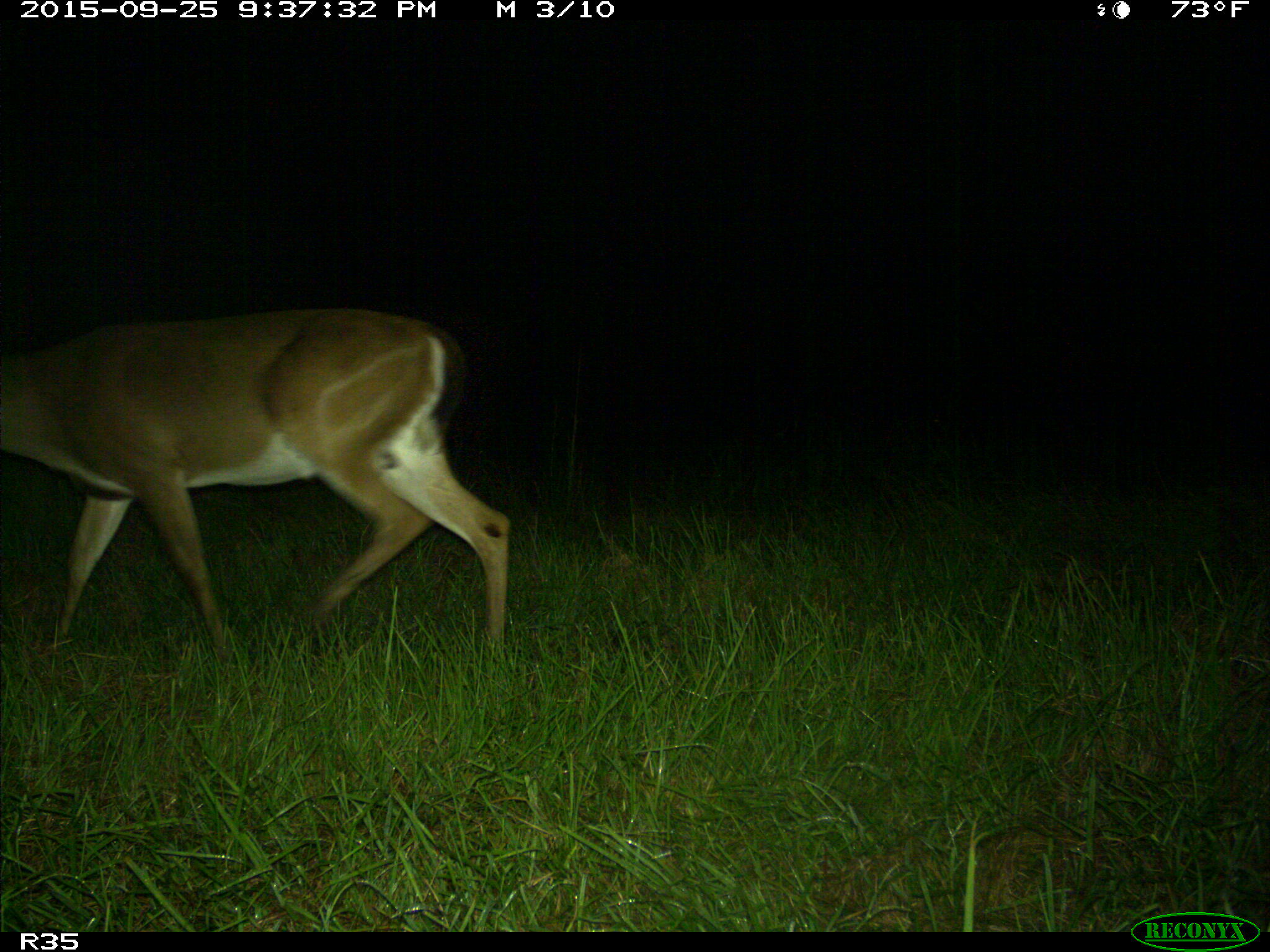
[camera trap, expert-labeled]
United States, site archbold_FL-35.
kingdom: Animalia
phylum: Chordata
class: Mammalia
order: Artiodactyla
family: Cervidae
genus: Odocoileus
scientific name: Odocoileus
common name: deer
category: unidentified deer